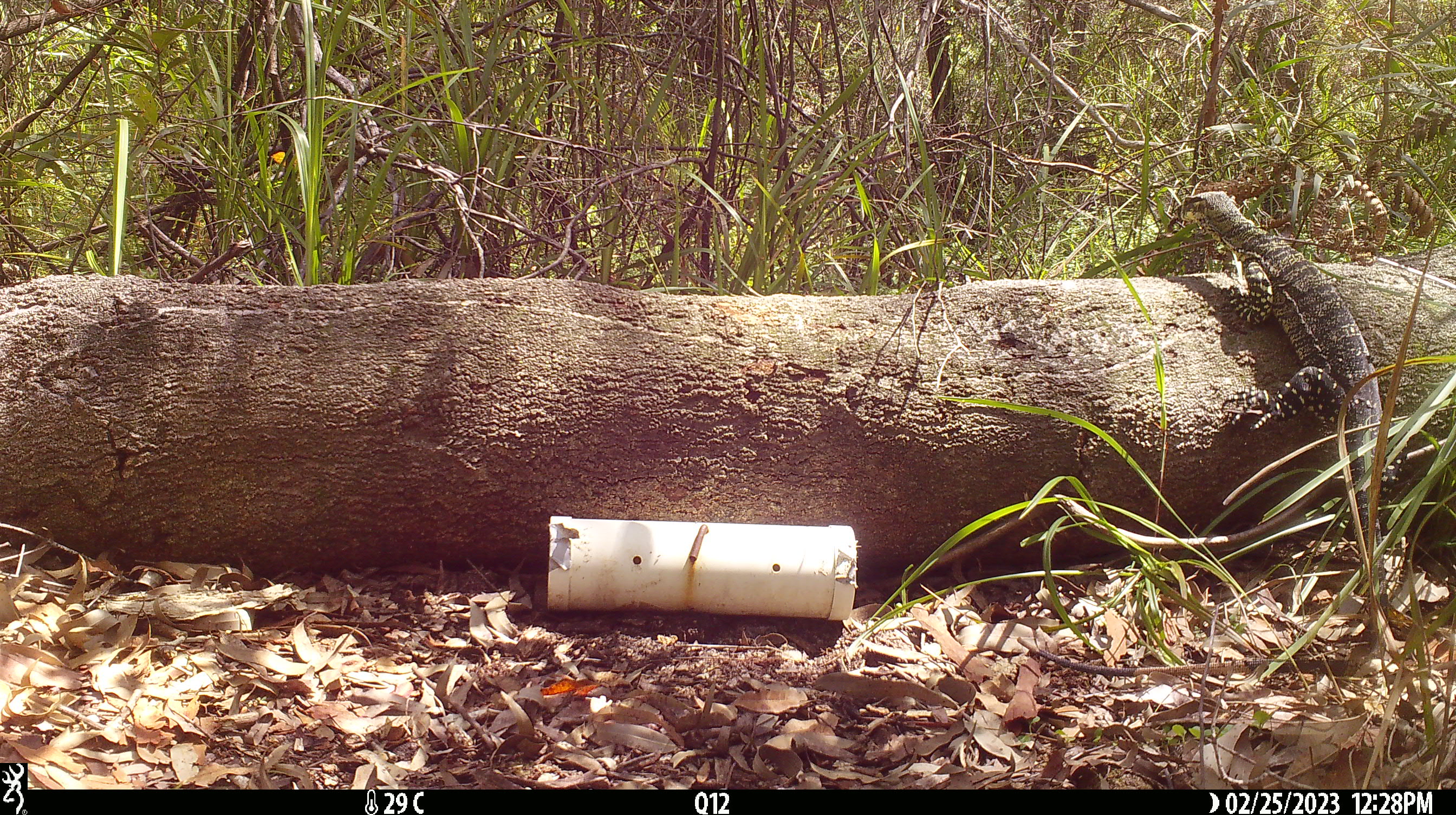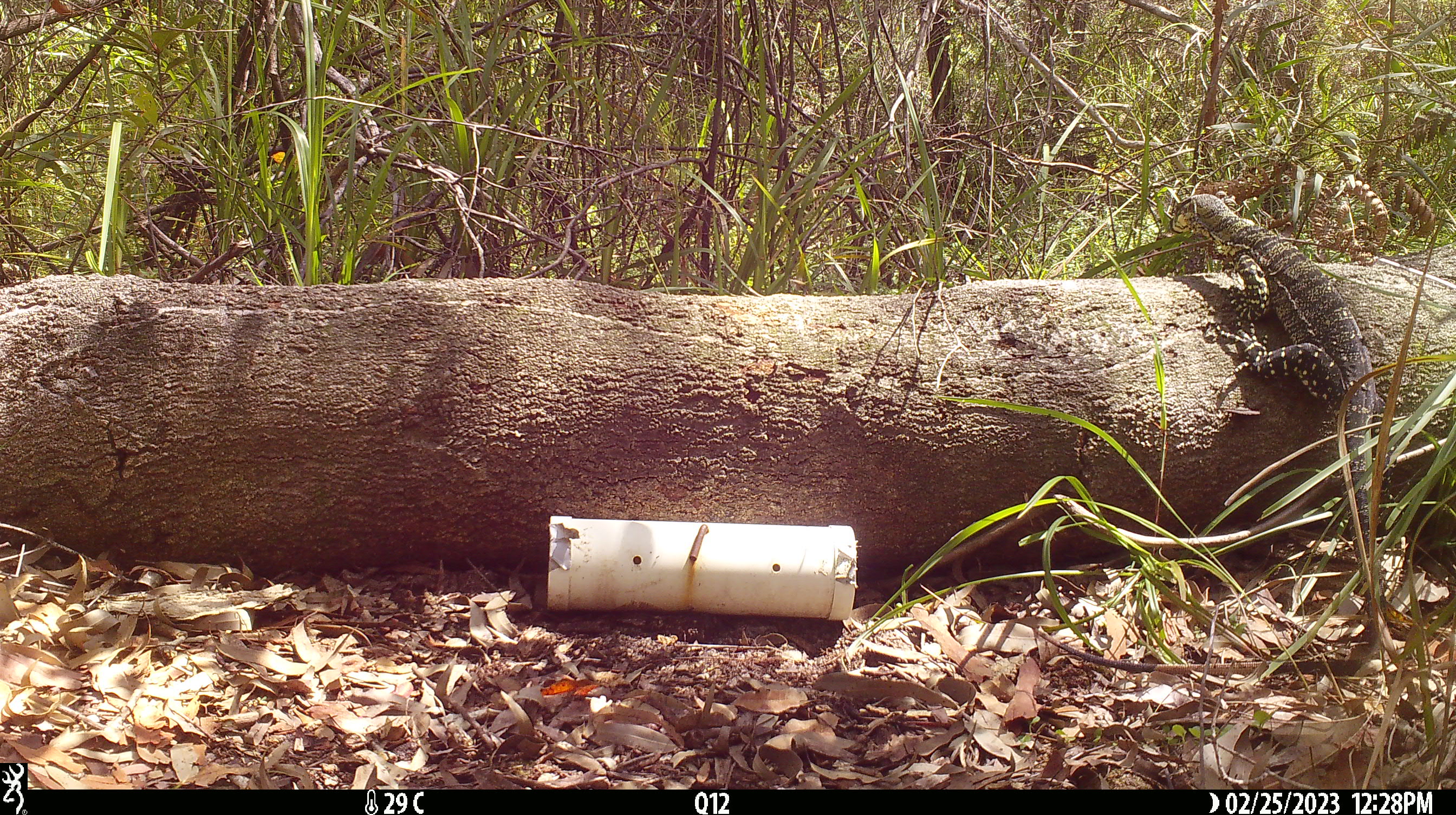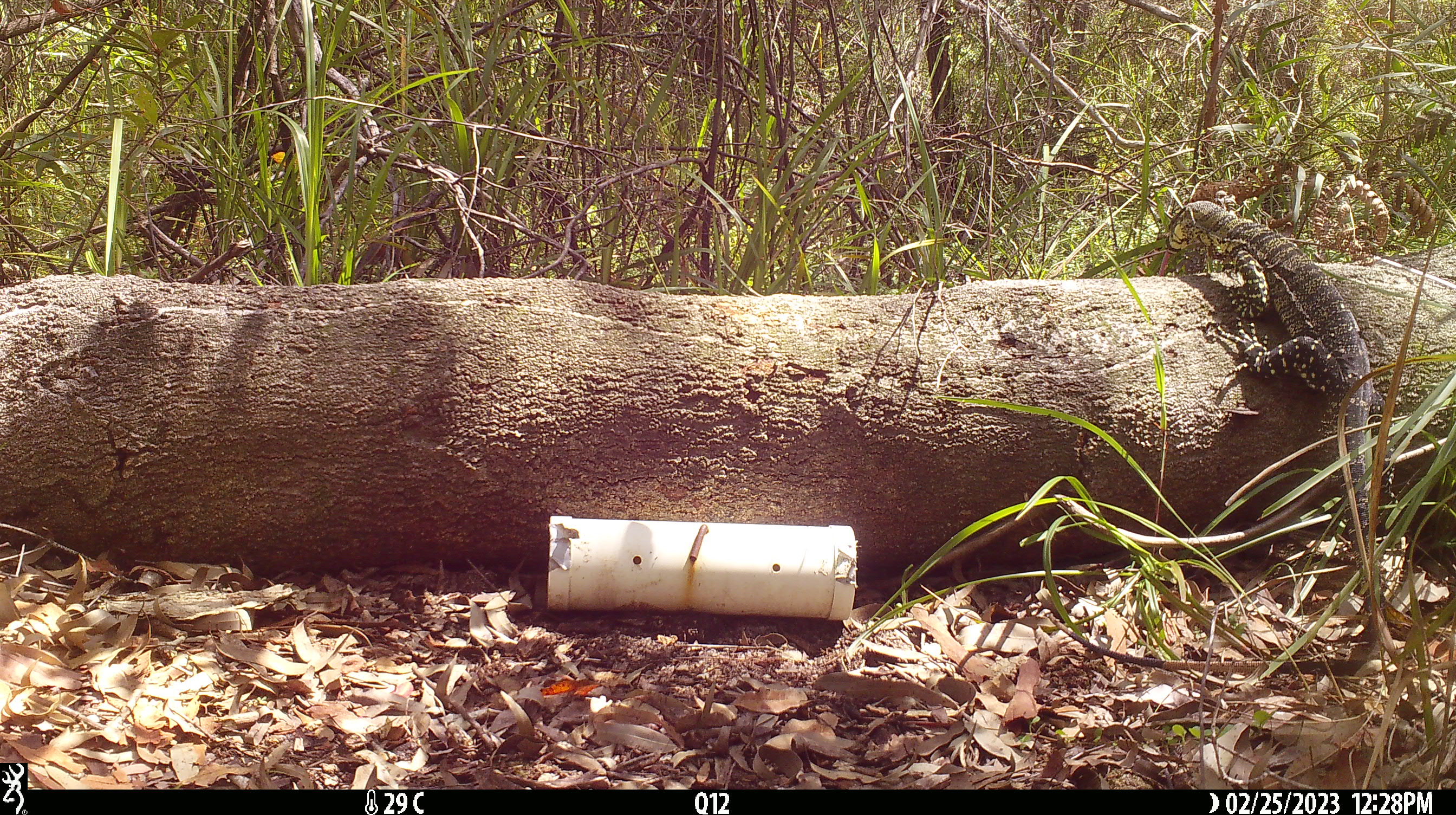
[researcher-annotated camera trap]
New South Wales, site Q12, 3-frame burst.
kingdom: Animalia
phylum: Chordata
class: Reptilia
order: Squamata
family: Varanidae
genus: Varanus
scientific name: Varanus varius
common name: lace monitor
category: goanna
Goanna (lace monitor) (Varanus varius).